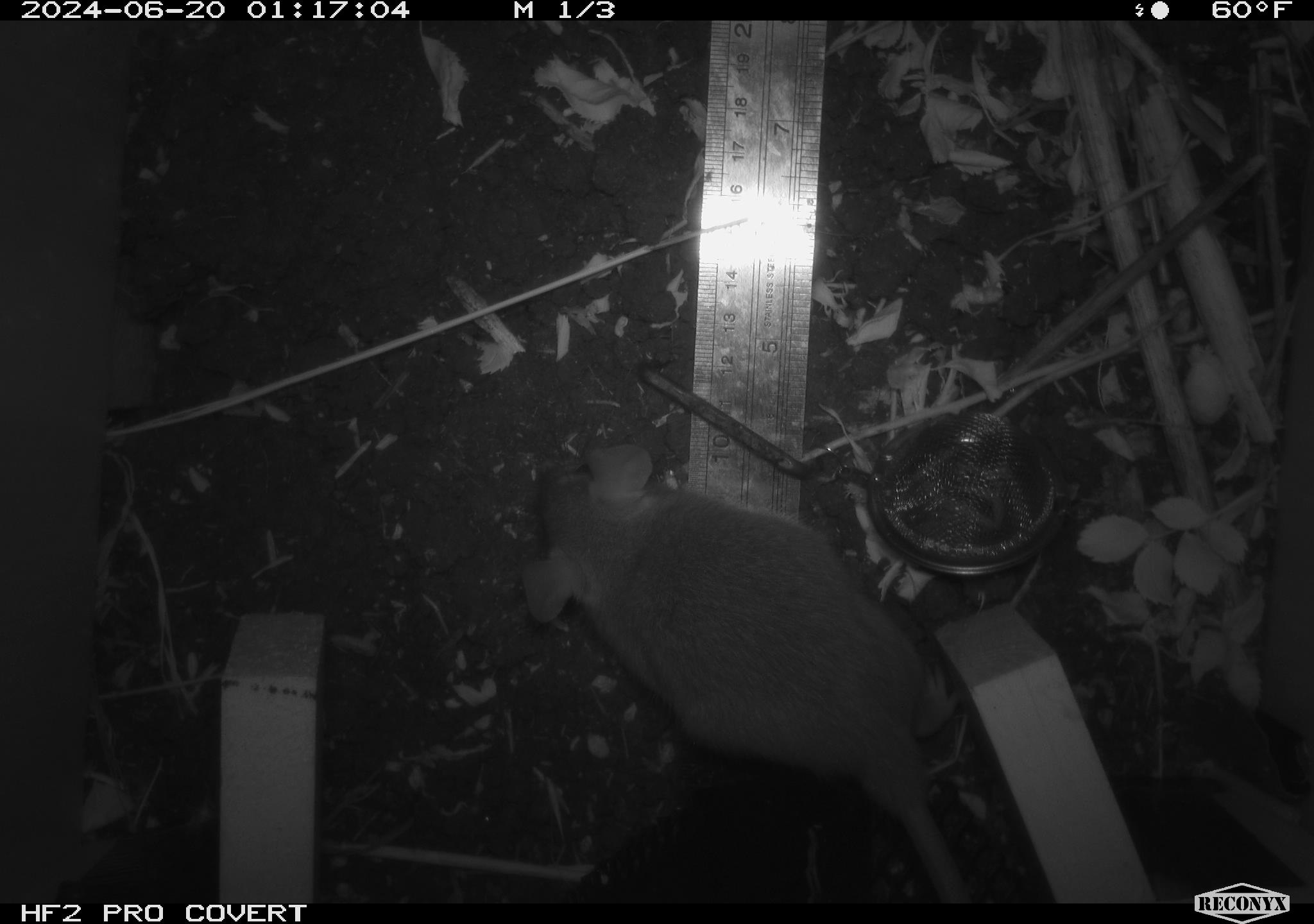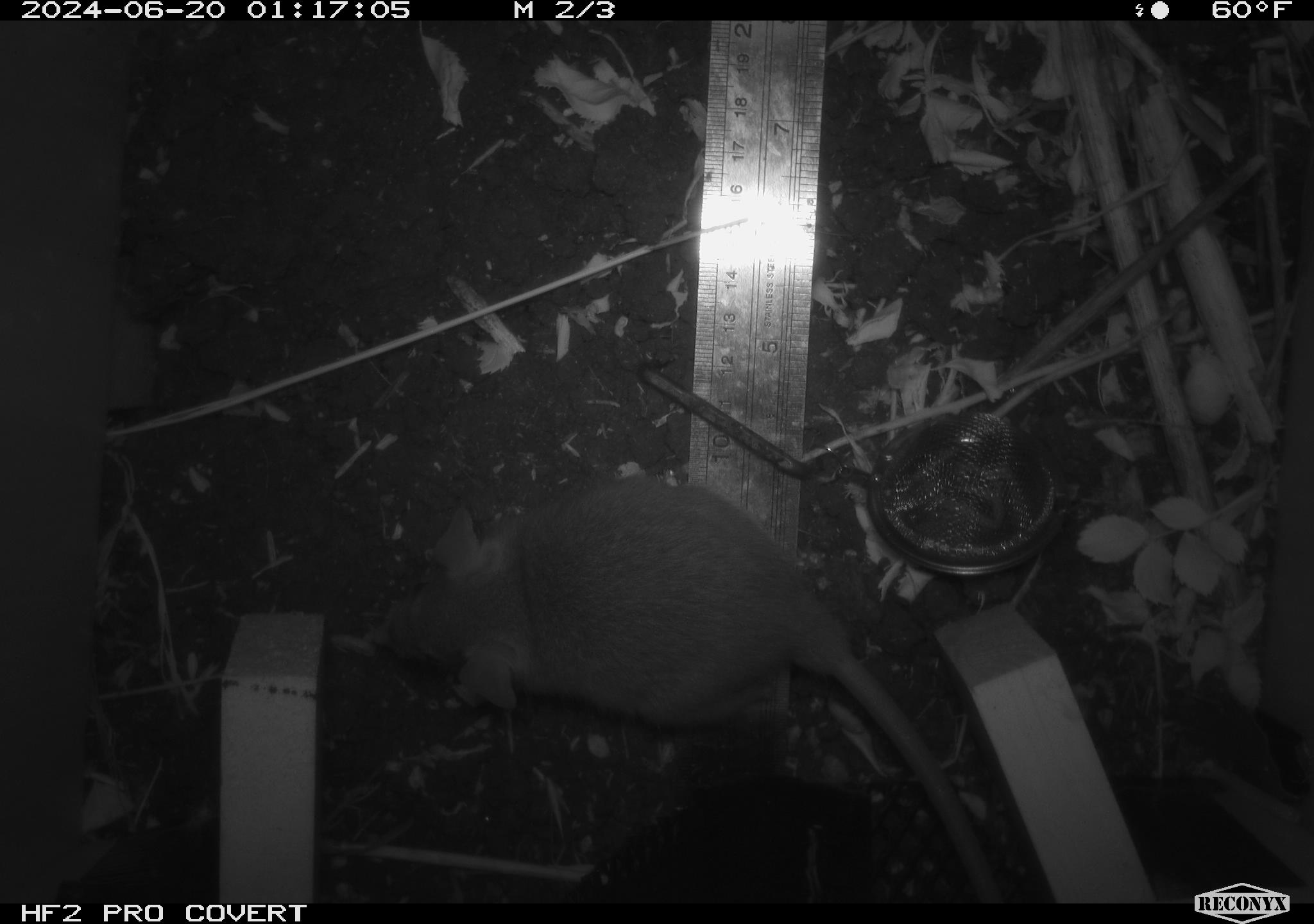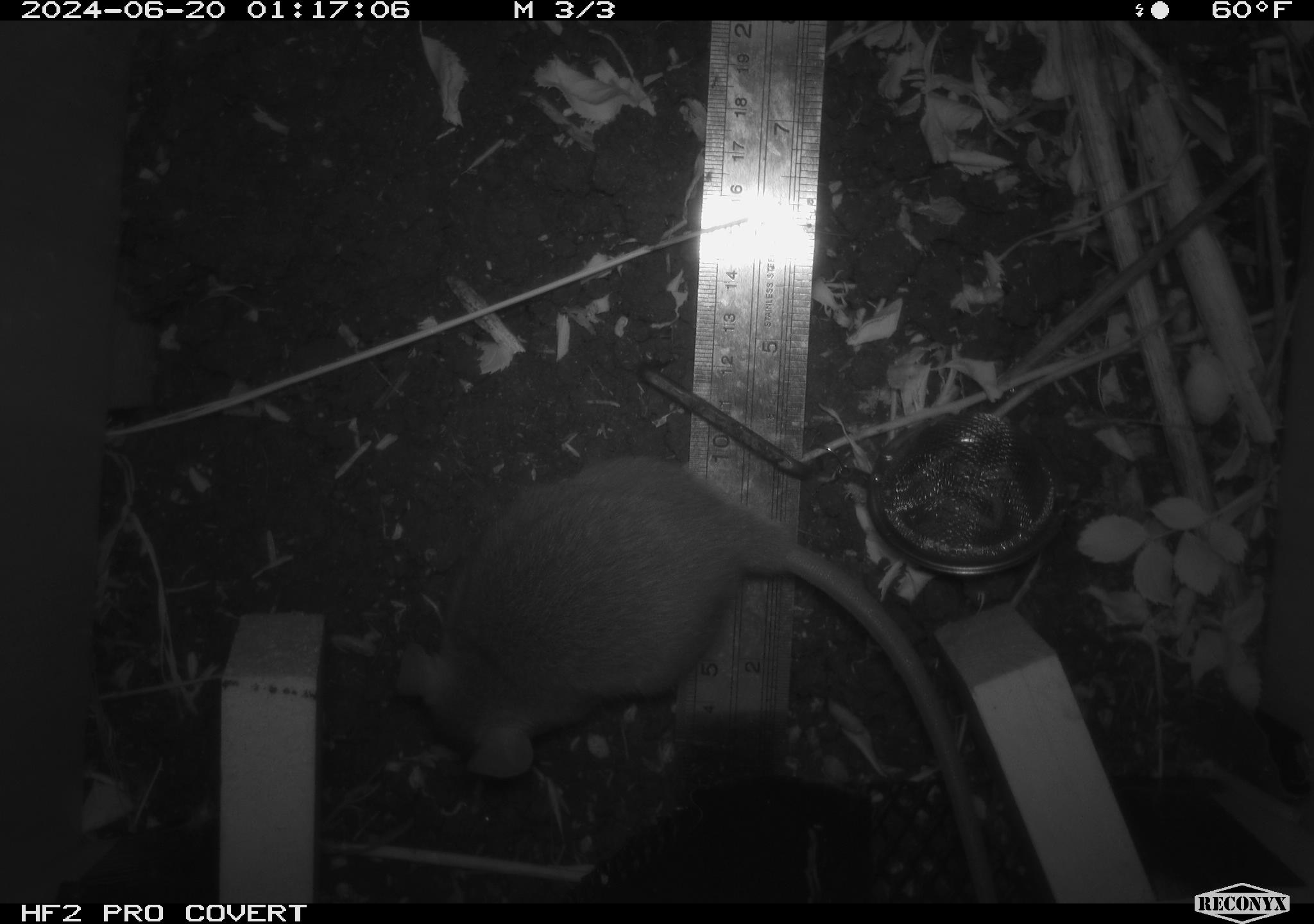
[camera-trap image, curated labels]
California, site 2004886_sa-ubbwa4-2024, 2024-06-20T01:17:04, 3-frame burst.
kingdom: Animalia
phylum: Chordata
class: Mammalia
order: Rodentia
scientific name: Rodentia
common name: woodrat or rat or mouse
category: woodrat or rat or mouse species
Woodrat or rat or mouse species (woodrat or rat or mouse) (Rodentia).